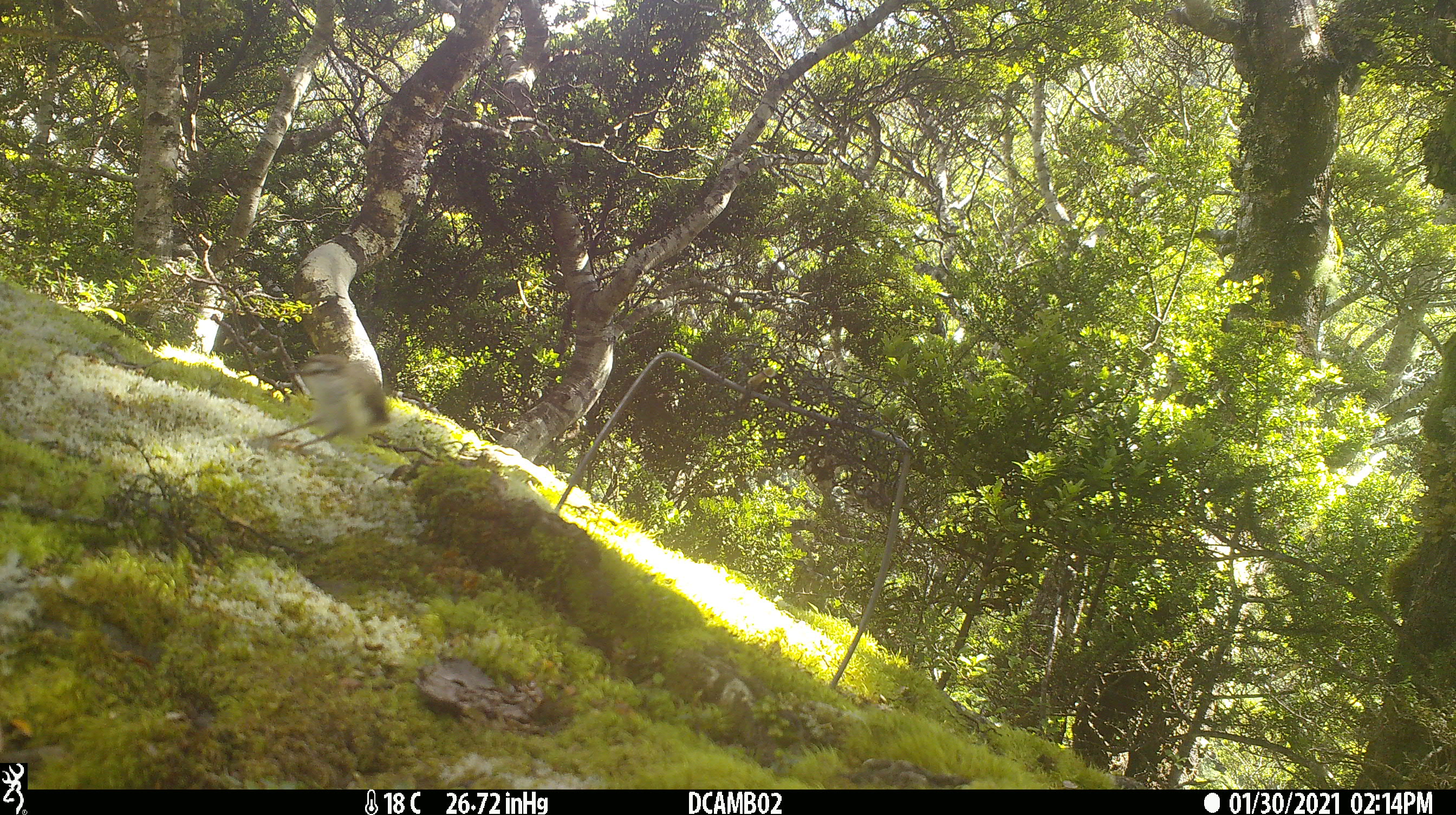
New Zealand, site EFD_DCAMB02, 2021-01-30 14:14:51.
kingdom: Animalia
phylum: Chordata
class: Aves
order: Passeriformes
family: Acanthisittidae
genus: Acanthisitta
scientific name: Acanthisitta chloris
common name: rifleman